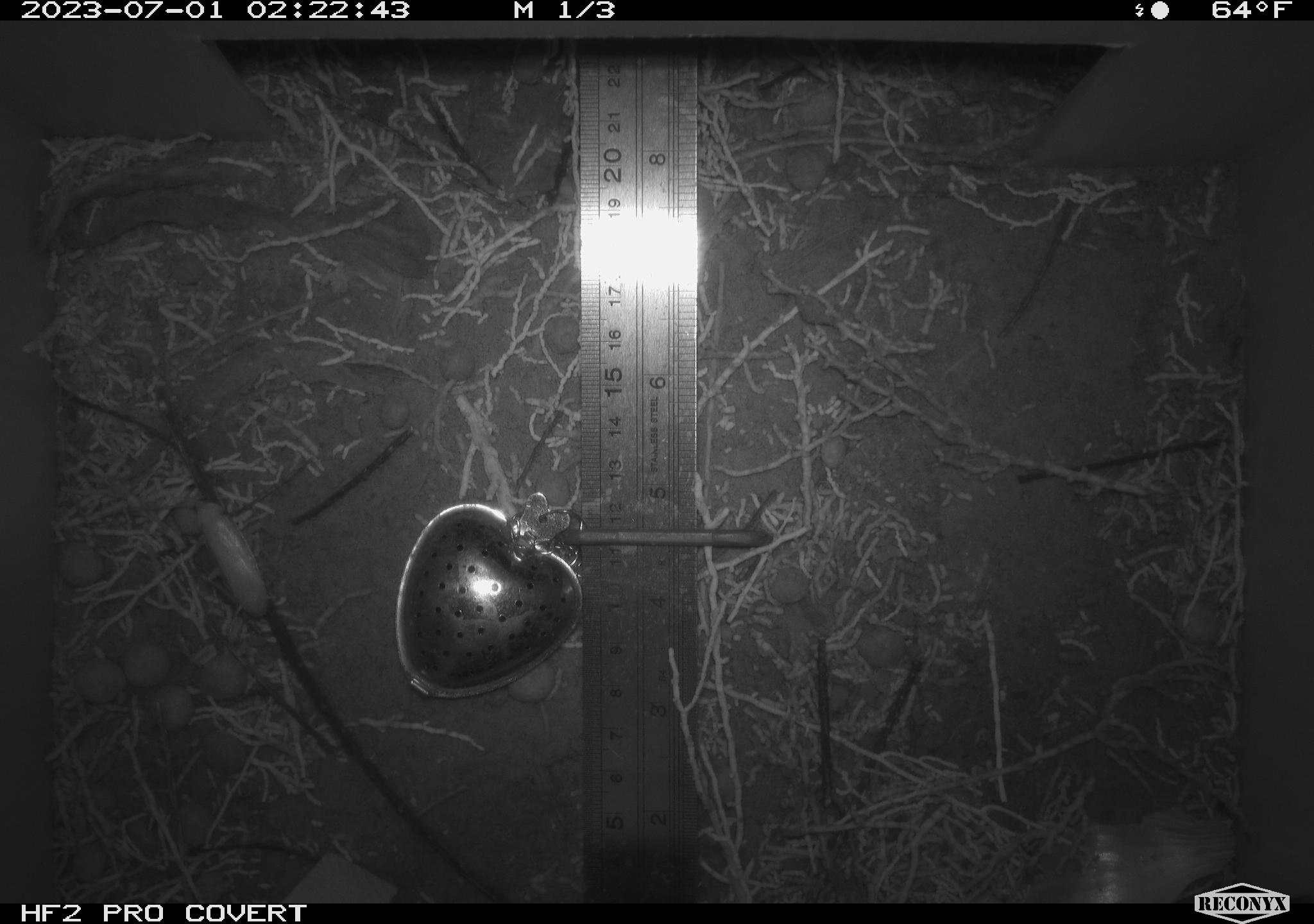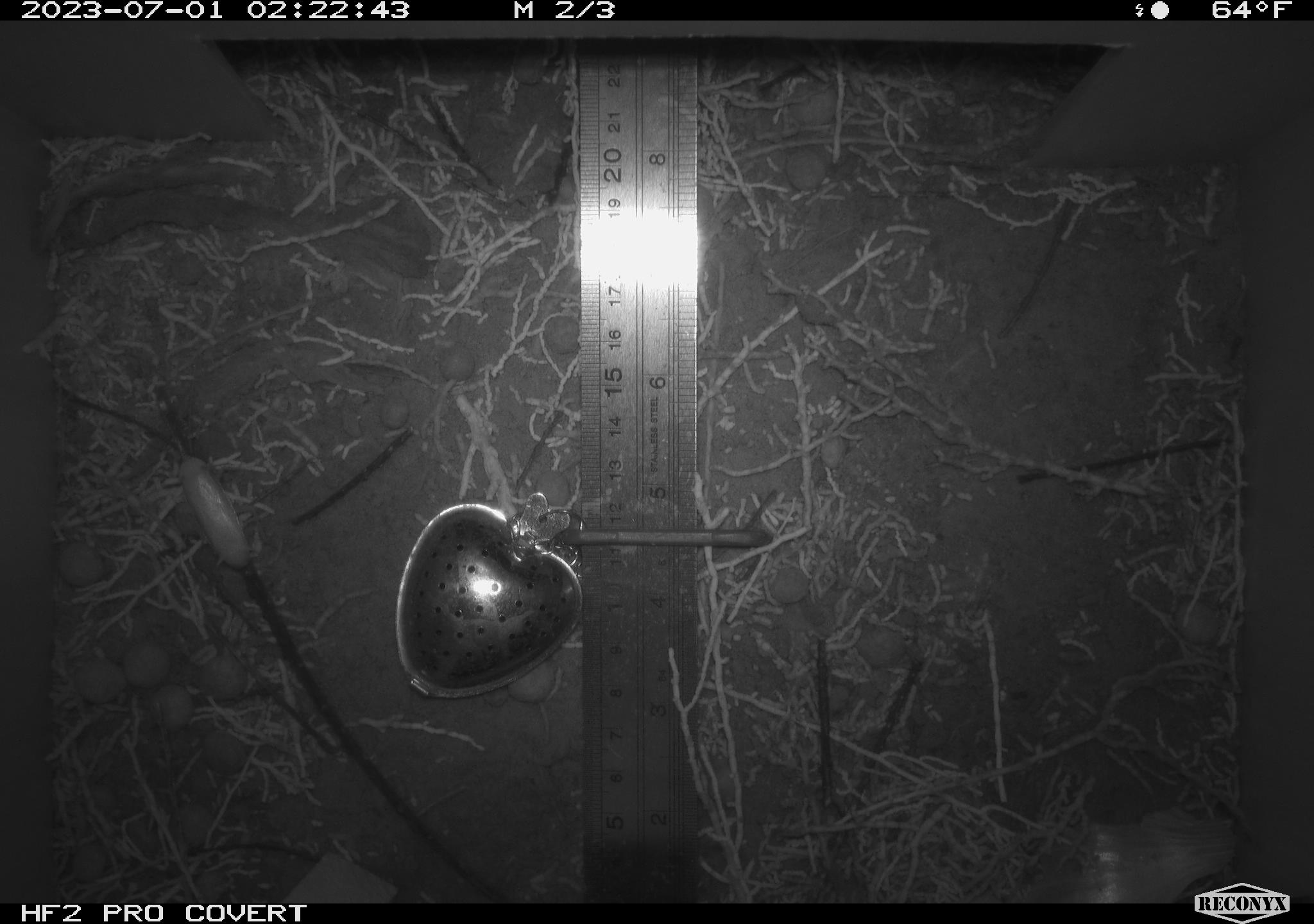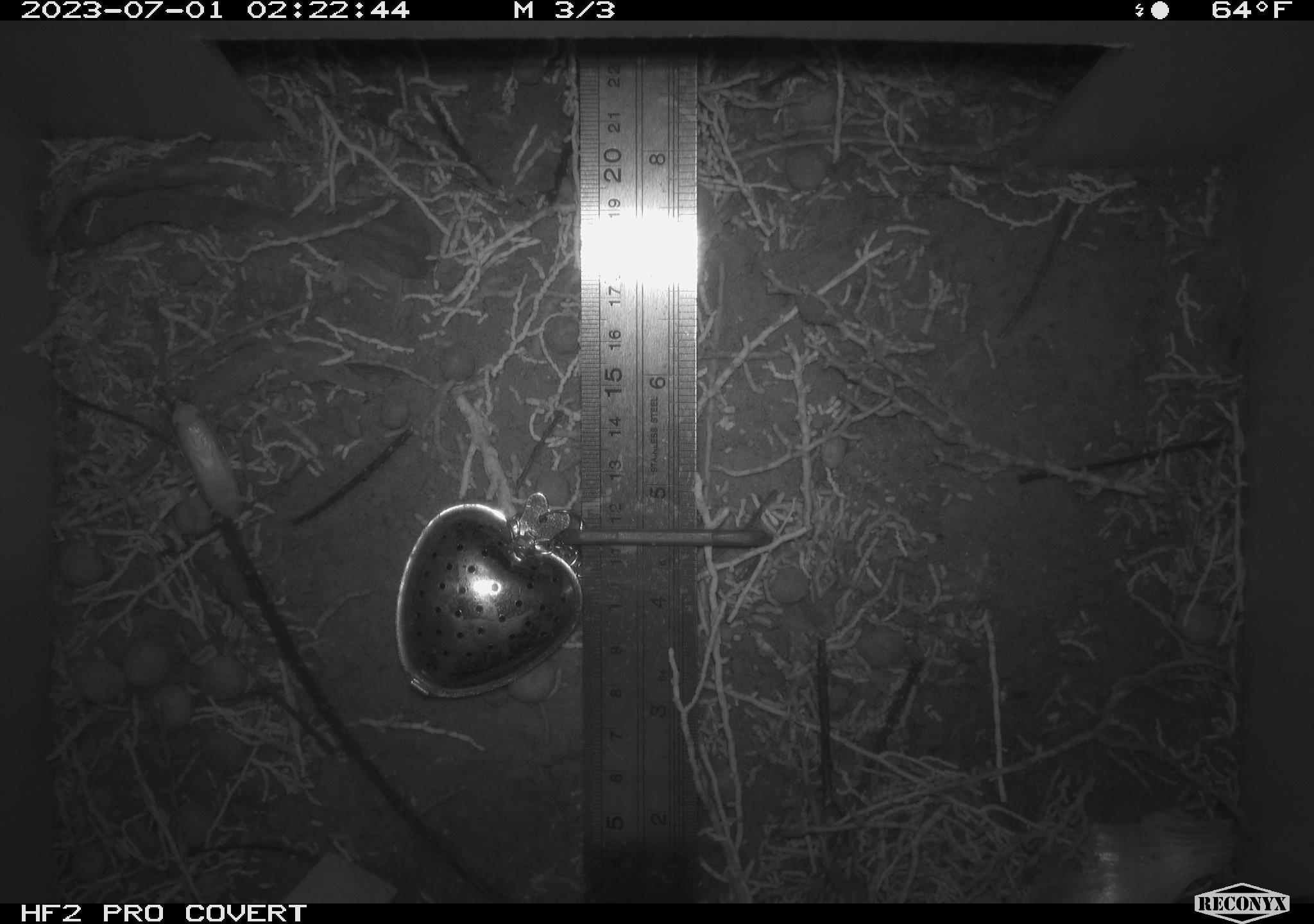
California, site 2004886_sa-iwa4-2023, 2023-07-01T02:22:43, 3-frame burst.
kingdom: Animalia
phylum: Arthropoda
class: Insecta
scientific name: Insecta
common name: insect